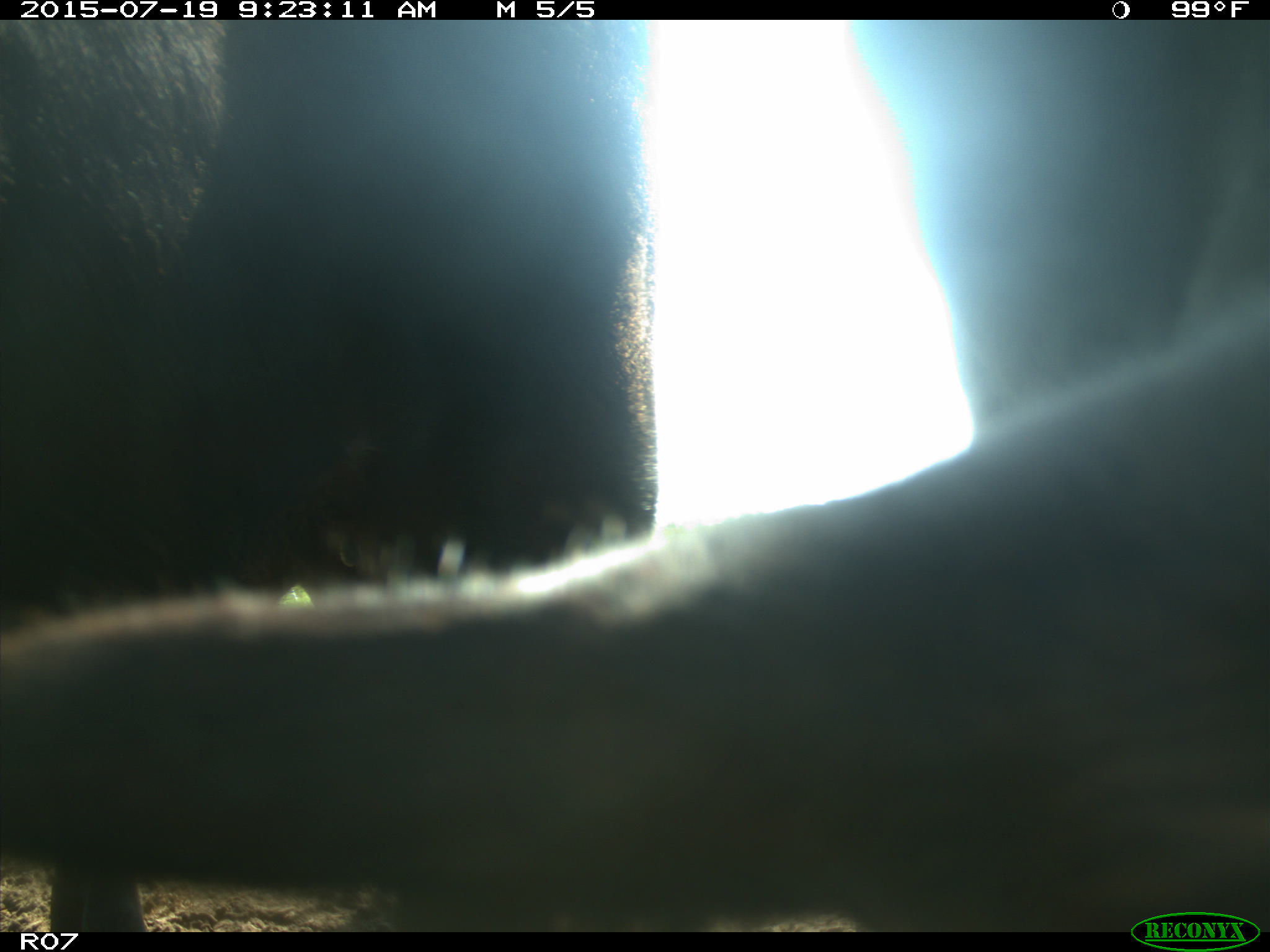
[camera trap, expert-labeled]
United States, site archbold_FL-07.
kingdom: Animalia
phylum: Chordata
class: Mammalia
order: Artiodactyla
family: Bovidae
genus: Bos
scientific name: Bos taurus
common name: domestic cow